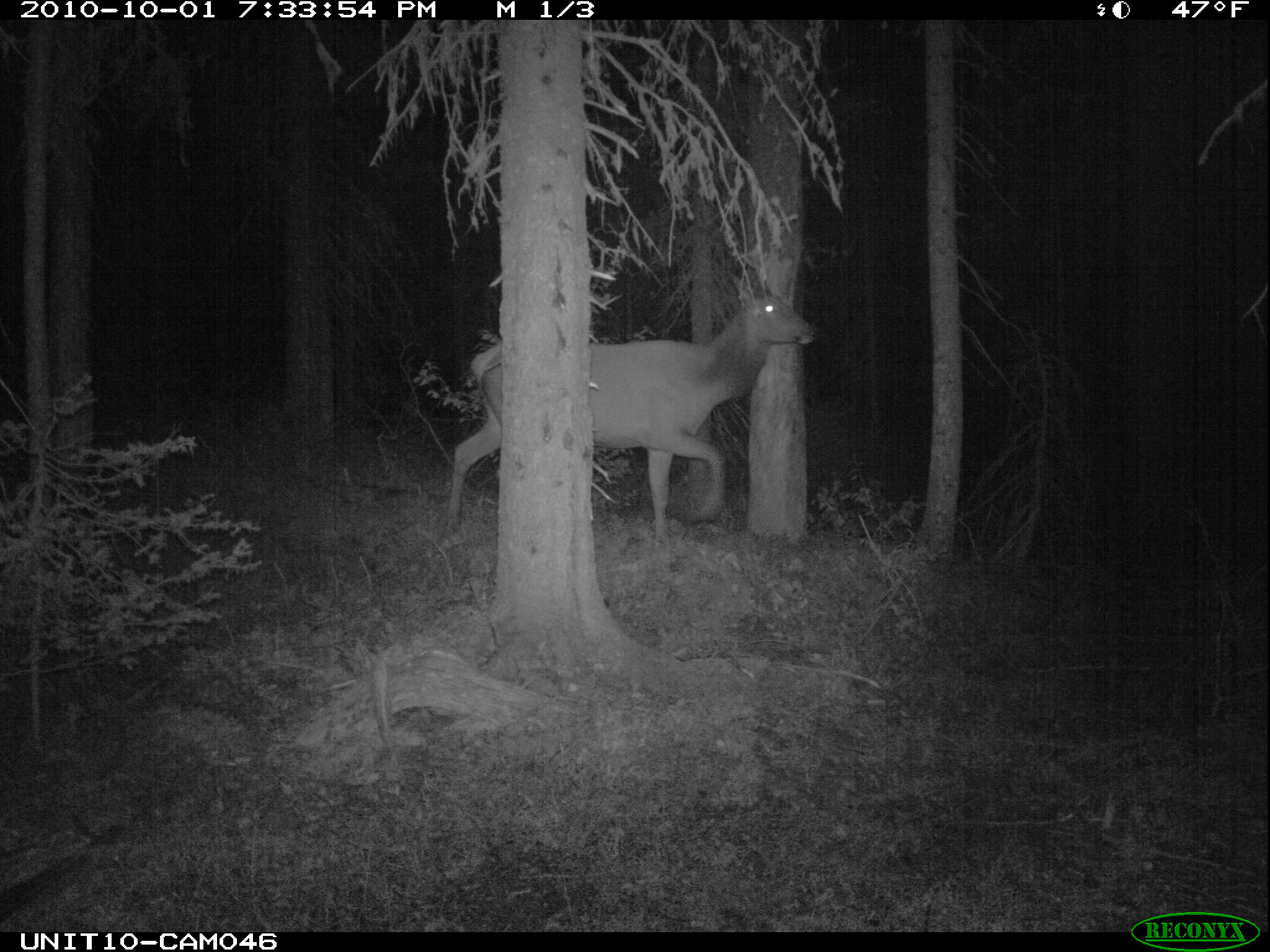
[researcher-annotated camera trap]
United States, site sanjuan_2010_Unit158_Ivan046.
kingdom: Animalia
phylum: Chordata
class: Mammalia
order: Artiodactyla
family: Cervidae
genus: Cervus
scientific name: Cervus elaphus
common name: red deer